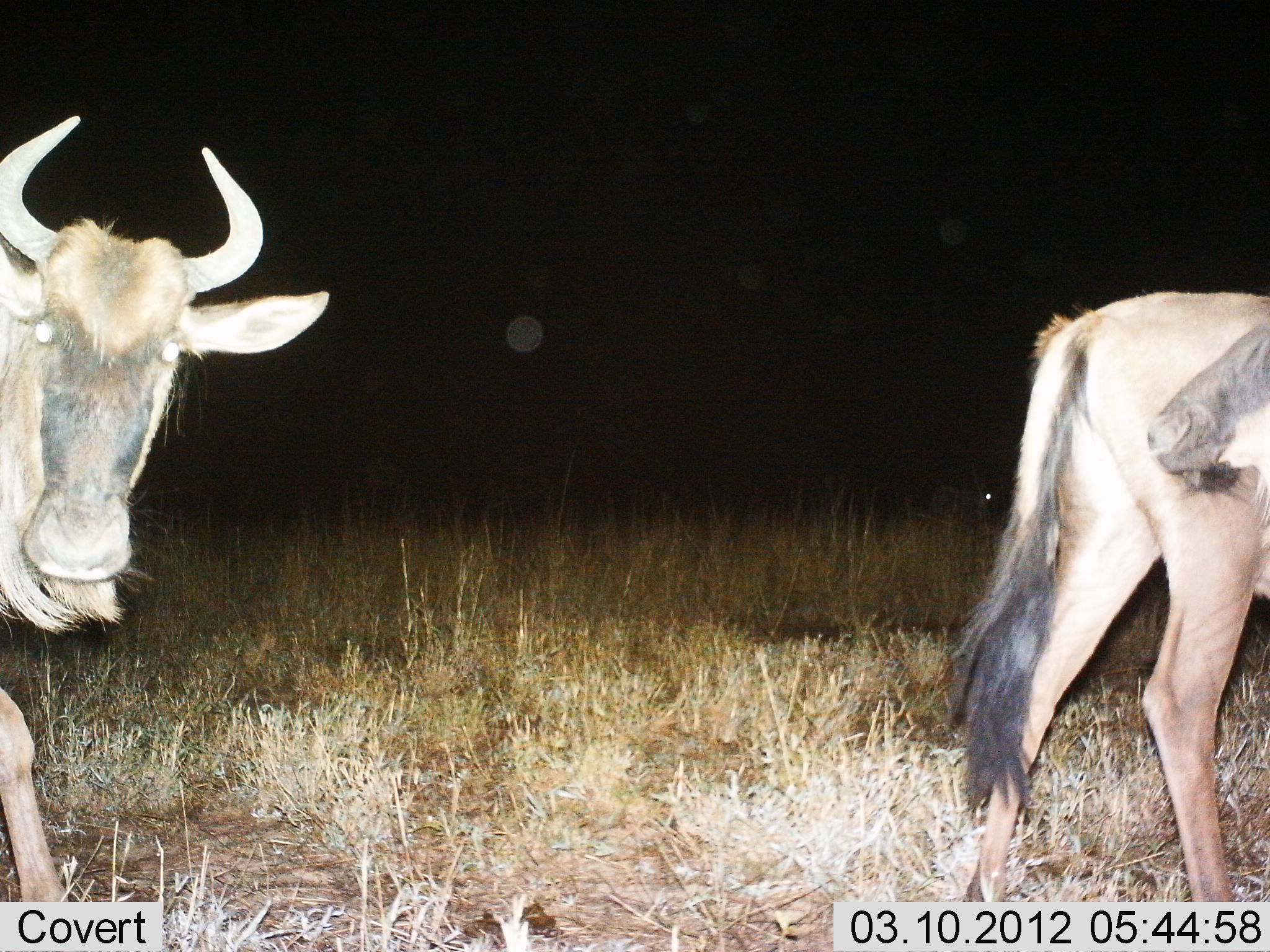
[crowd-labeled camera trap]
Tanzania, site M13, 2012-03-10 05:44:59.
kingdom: Animalia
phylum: Chordata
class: Mammalia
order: Artiodactyla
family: Bovidae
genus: Connochaetes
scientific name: Connochaetes taurinus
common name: blue wildebeest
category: wildebeest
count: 3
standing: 58%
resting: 0%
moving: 47%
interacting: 0%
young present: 5%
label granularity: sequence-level